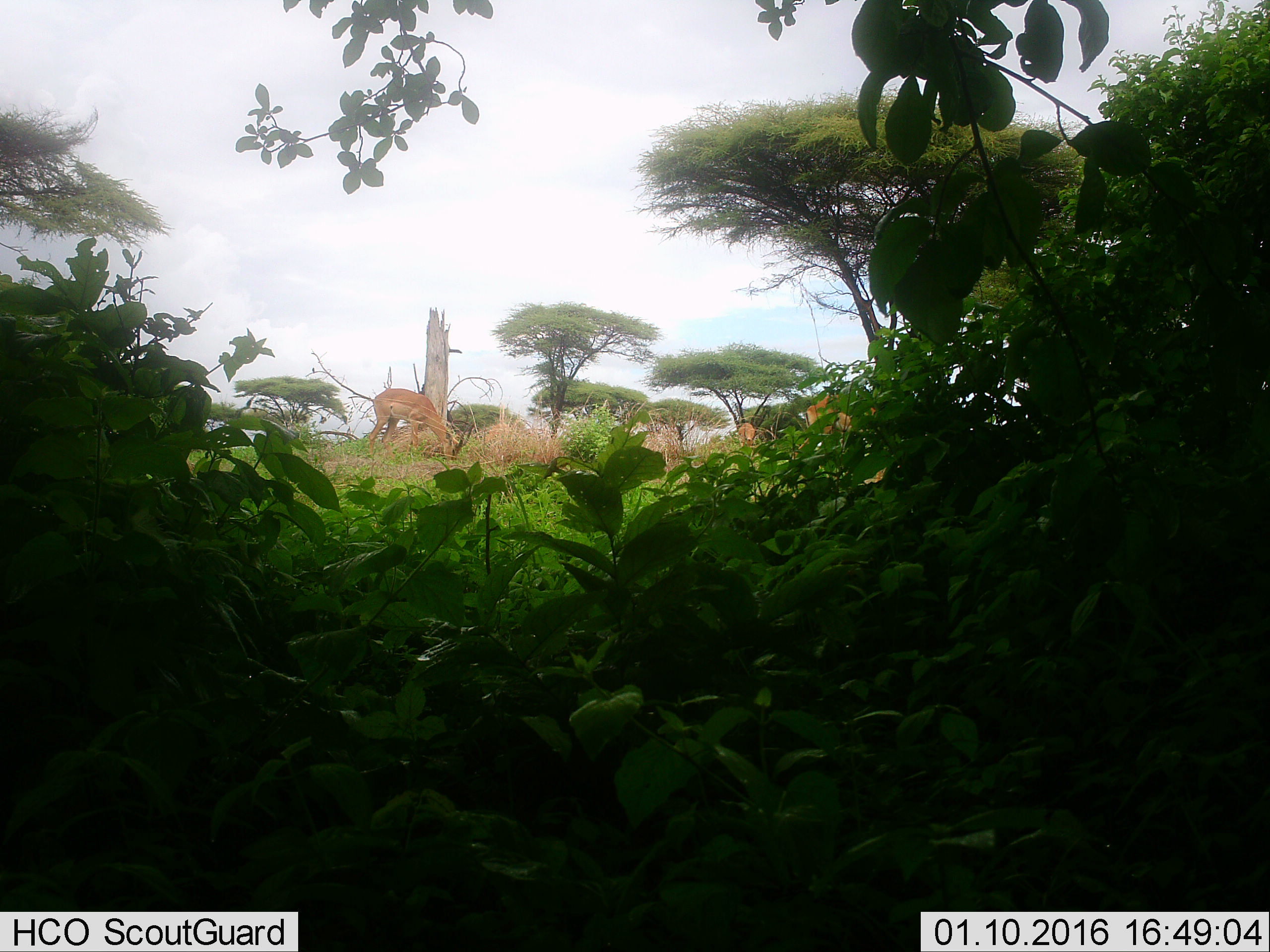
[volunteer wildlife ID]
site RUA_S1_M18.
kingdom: Animalia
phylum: Chordata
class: Mammalia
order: Artiodactyla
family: Bovidae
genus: Aepyceros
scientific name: Aepyceros melampus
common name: impala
Impala (Aepyceros melampus), count 3. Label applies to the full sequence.